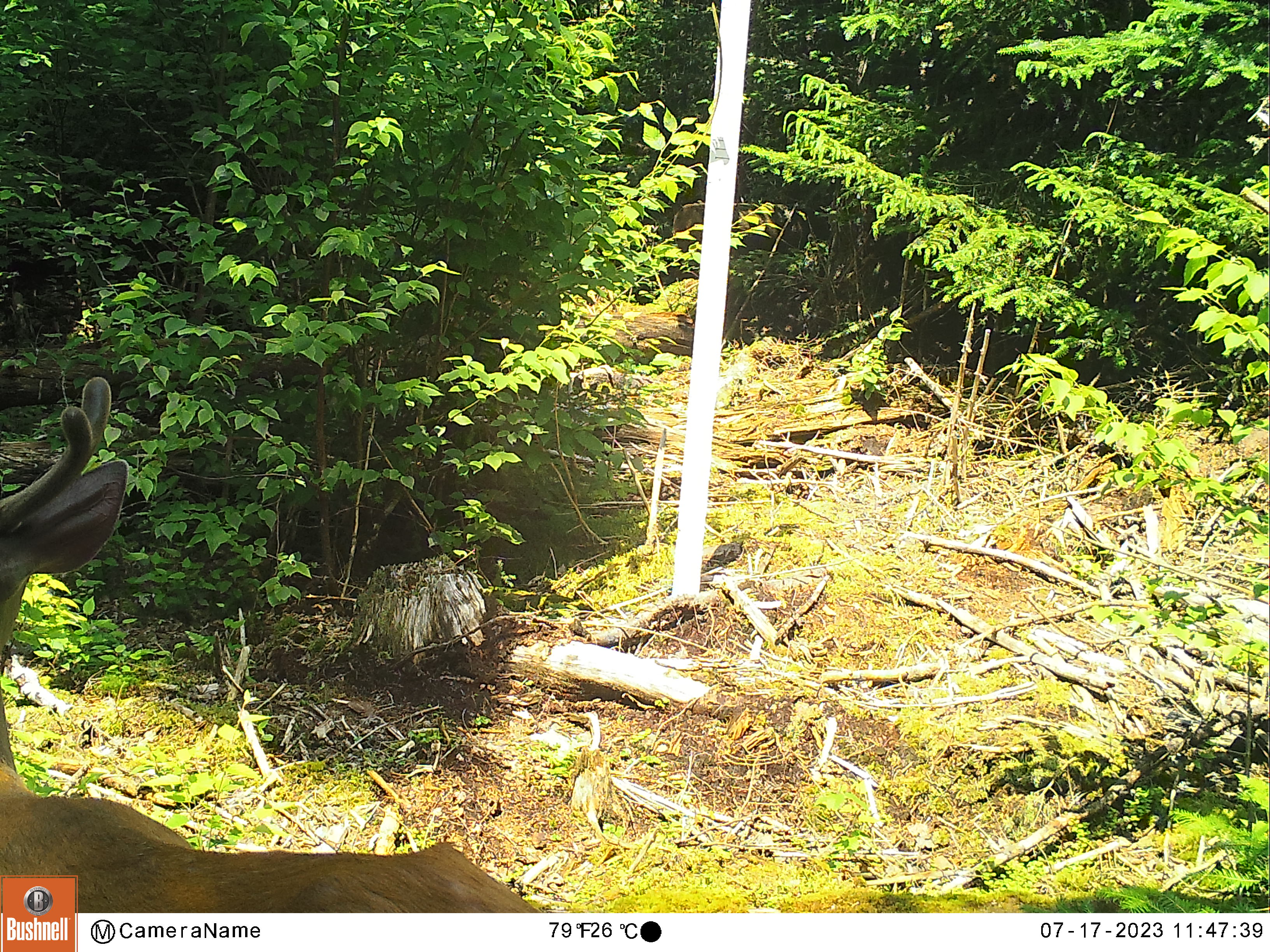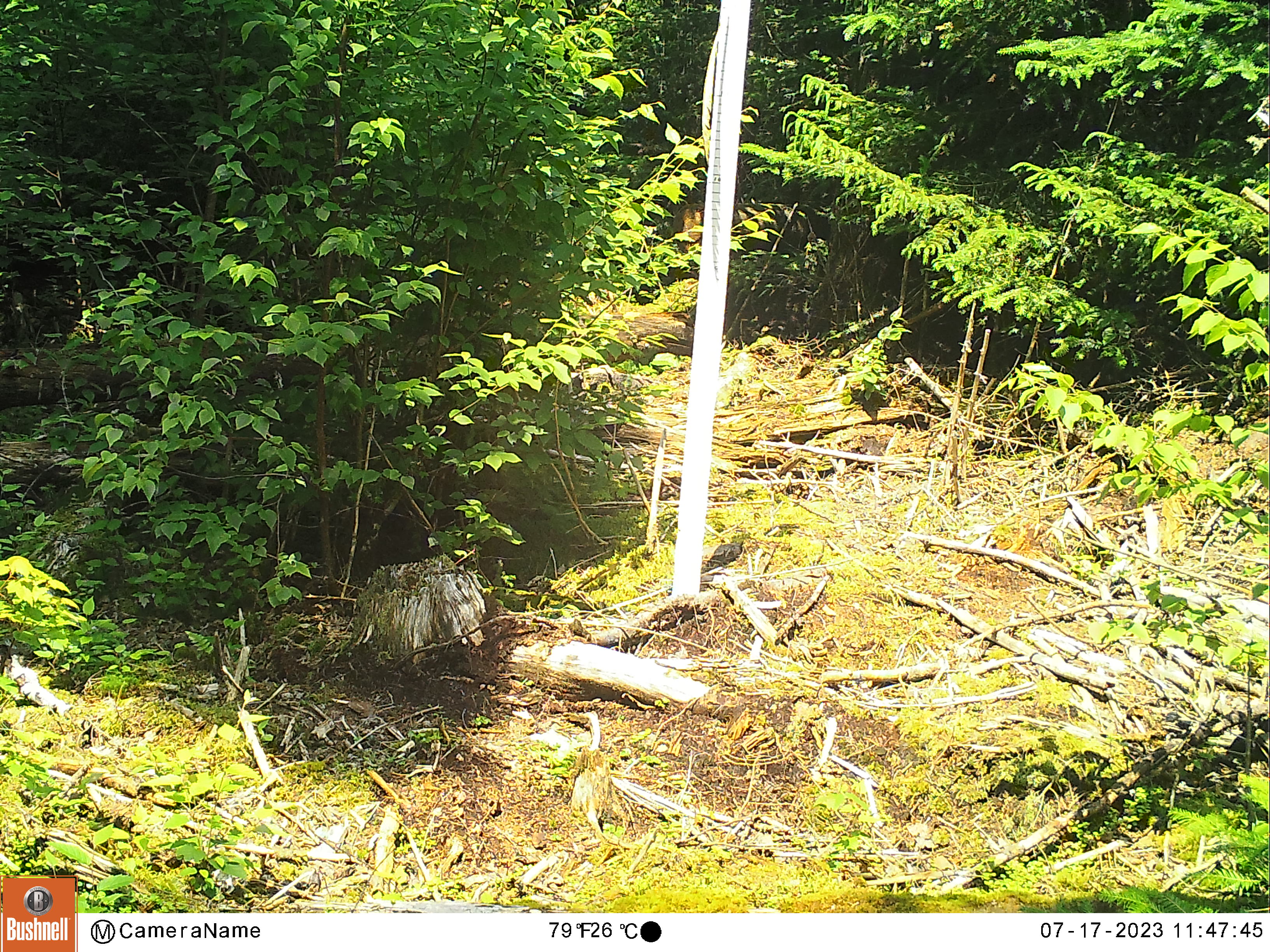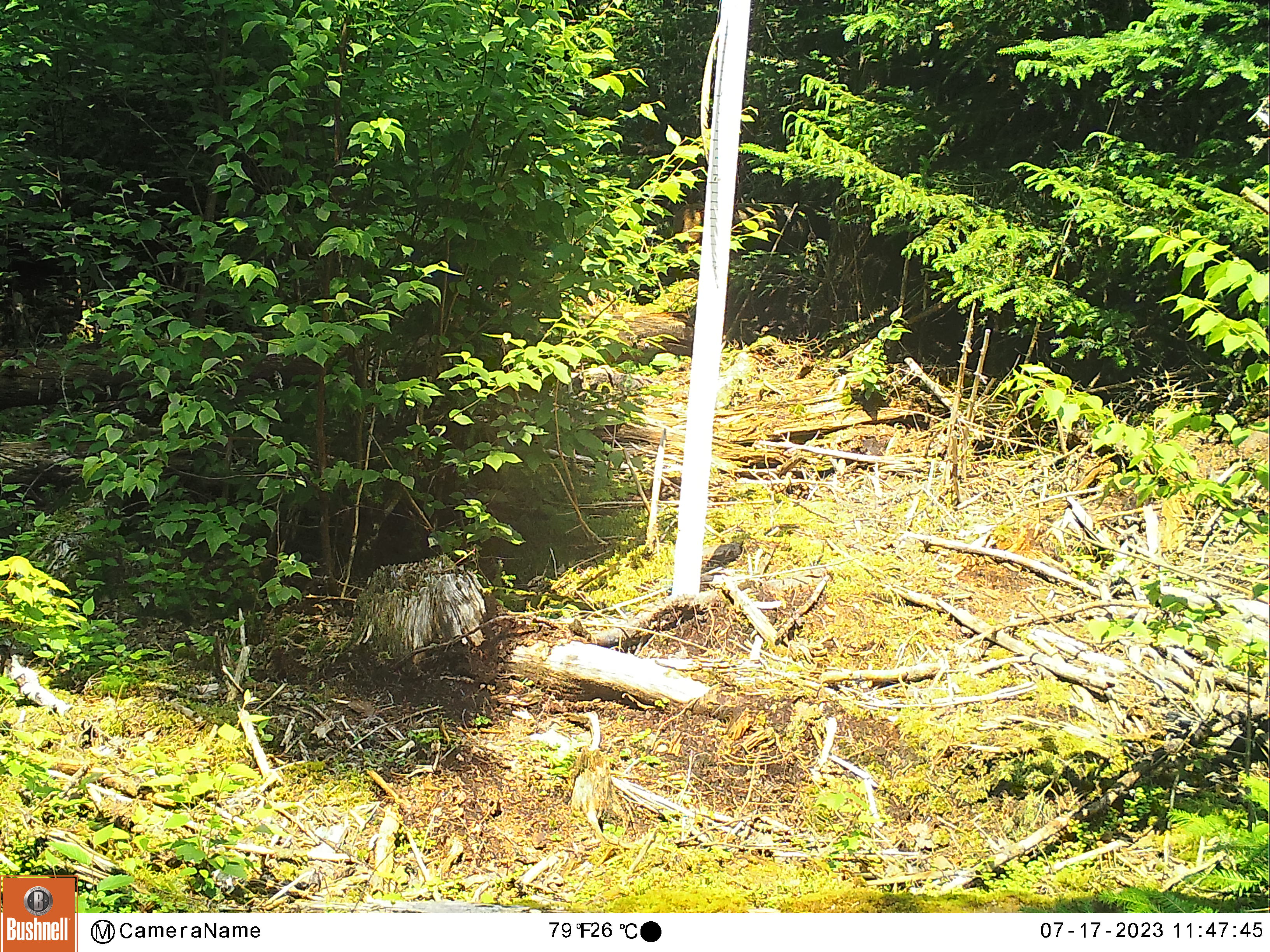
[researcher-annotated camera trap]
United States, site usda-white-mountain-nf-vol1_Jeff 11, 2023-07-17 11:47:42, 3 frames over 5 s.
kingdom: Animalia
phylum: Chordata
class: Mammalia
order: Artiodactyla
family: Cervidae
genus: Odocoileus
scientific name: Odocoileus virginianus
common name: white-tailed deer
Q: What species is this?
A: White-tailed deer (Odocoileus virginianus).